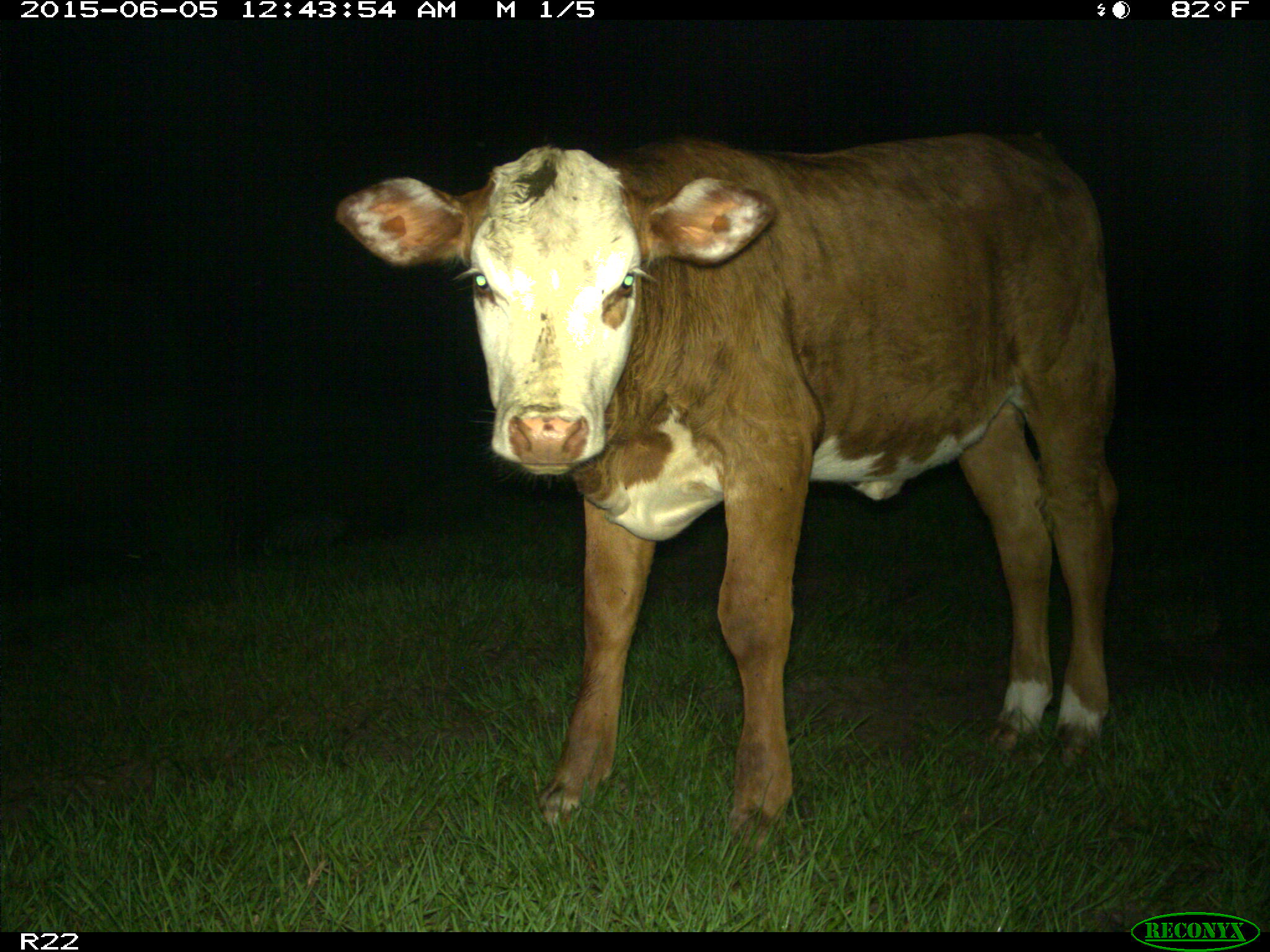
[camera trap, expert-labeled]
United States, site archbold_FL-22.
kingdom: Animalia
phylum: Chordata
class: Mammalia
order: Artiodactyla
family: Bovidae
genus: Bos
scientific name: Bos taurus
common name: domestic cow